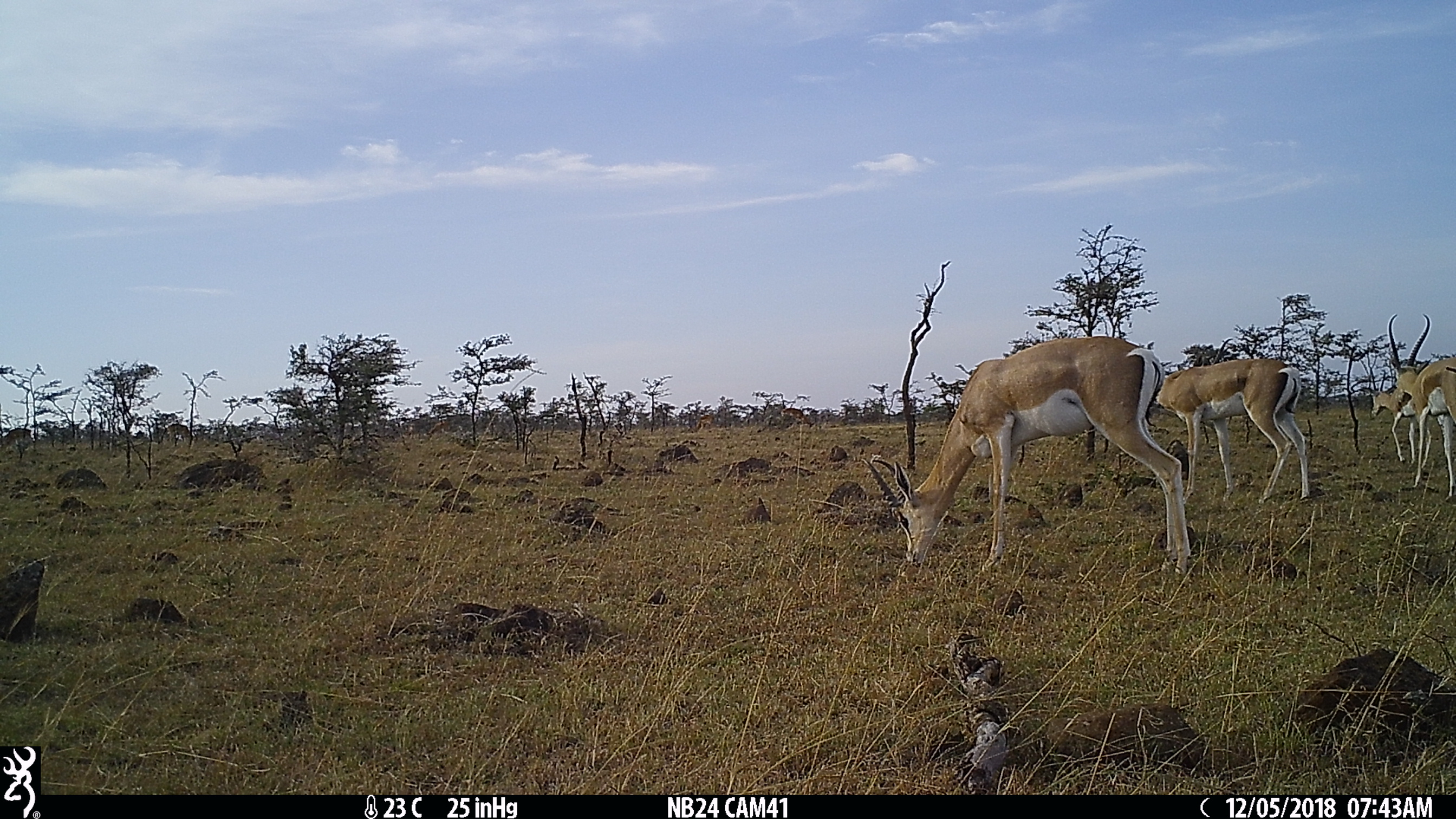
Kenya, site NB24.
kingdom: Animalia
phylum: Chordata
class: Mammalia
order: Artiodactyla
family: Bovidae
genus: Nanger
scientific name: Nanger granti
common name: grant's gazelle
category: gazelle grants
Gazelle grants (grant's gazelle) (Nanger granti).